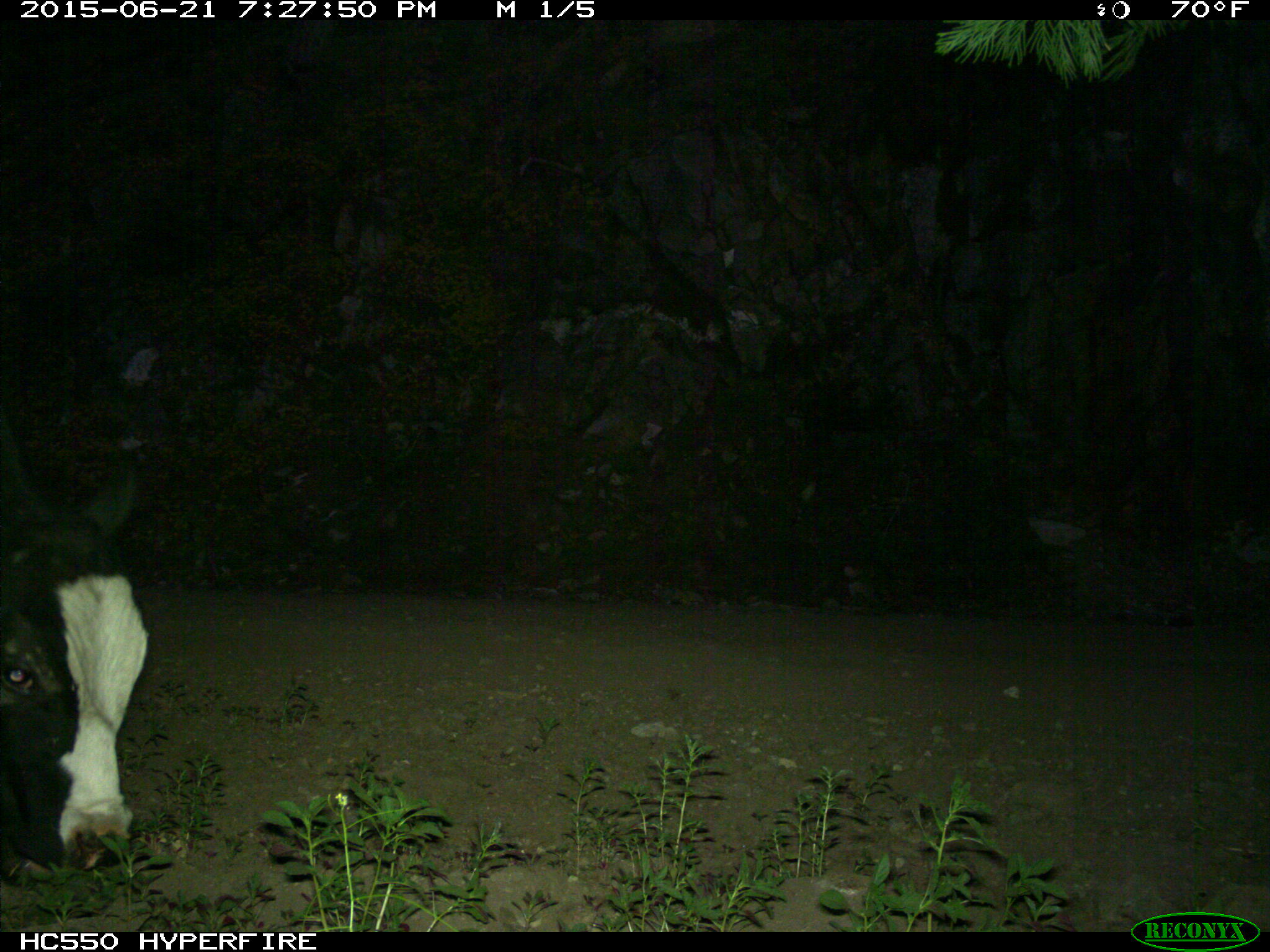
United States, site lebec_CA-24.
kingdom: Animalia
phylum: Chordata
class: Mammalia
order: Artiodactyla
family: Bovidae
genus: Bos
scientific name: Bos taurus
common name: domestic cow